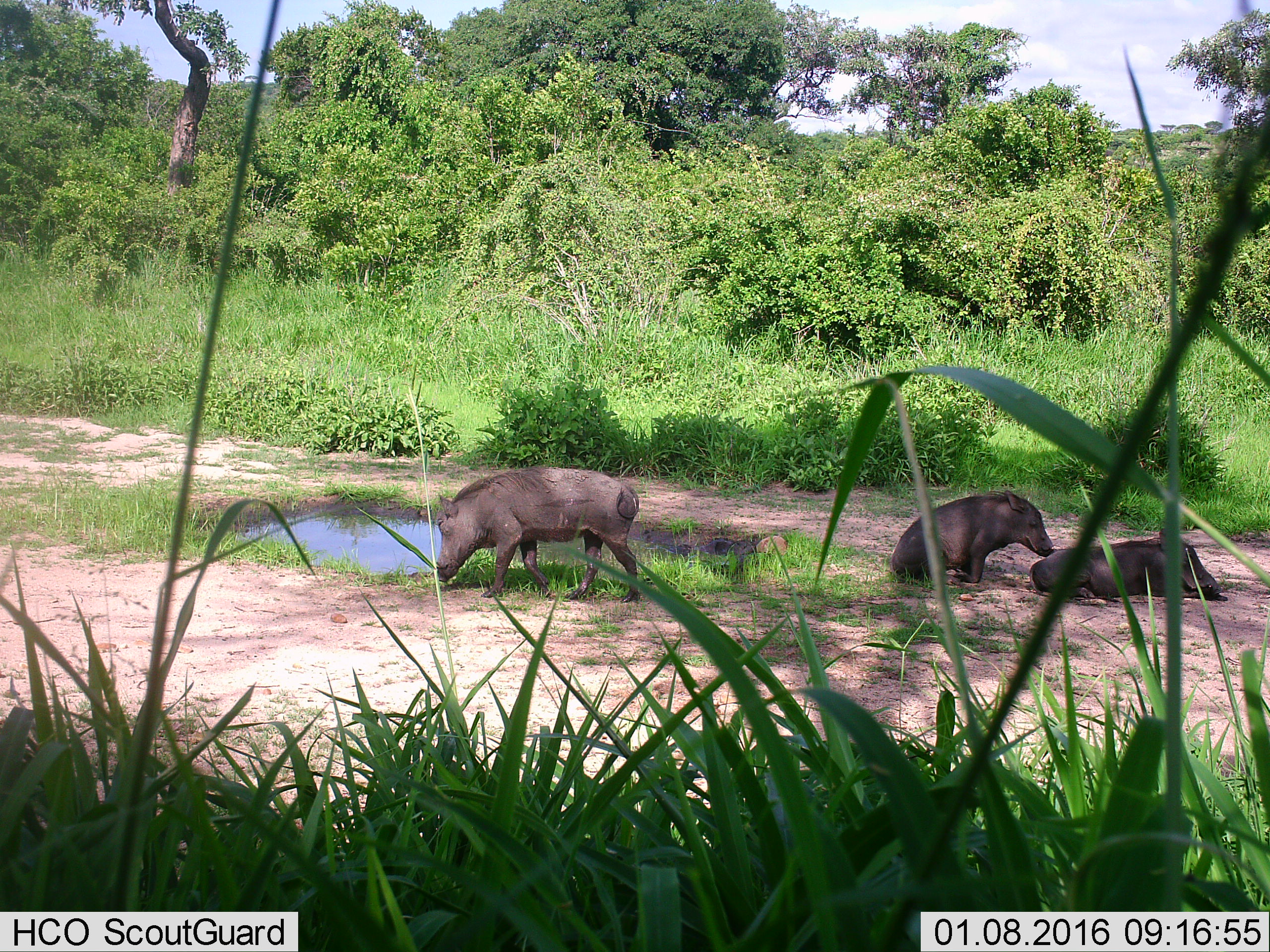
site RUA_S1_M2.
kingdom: Animalia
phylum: Chordata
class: Mammalia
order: Artiodactyla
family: Suidae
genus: Phacochoerus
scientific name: Phacochoerus africanus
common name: warthog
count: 3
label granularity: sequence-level